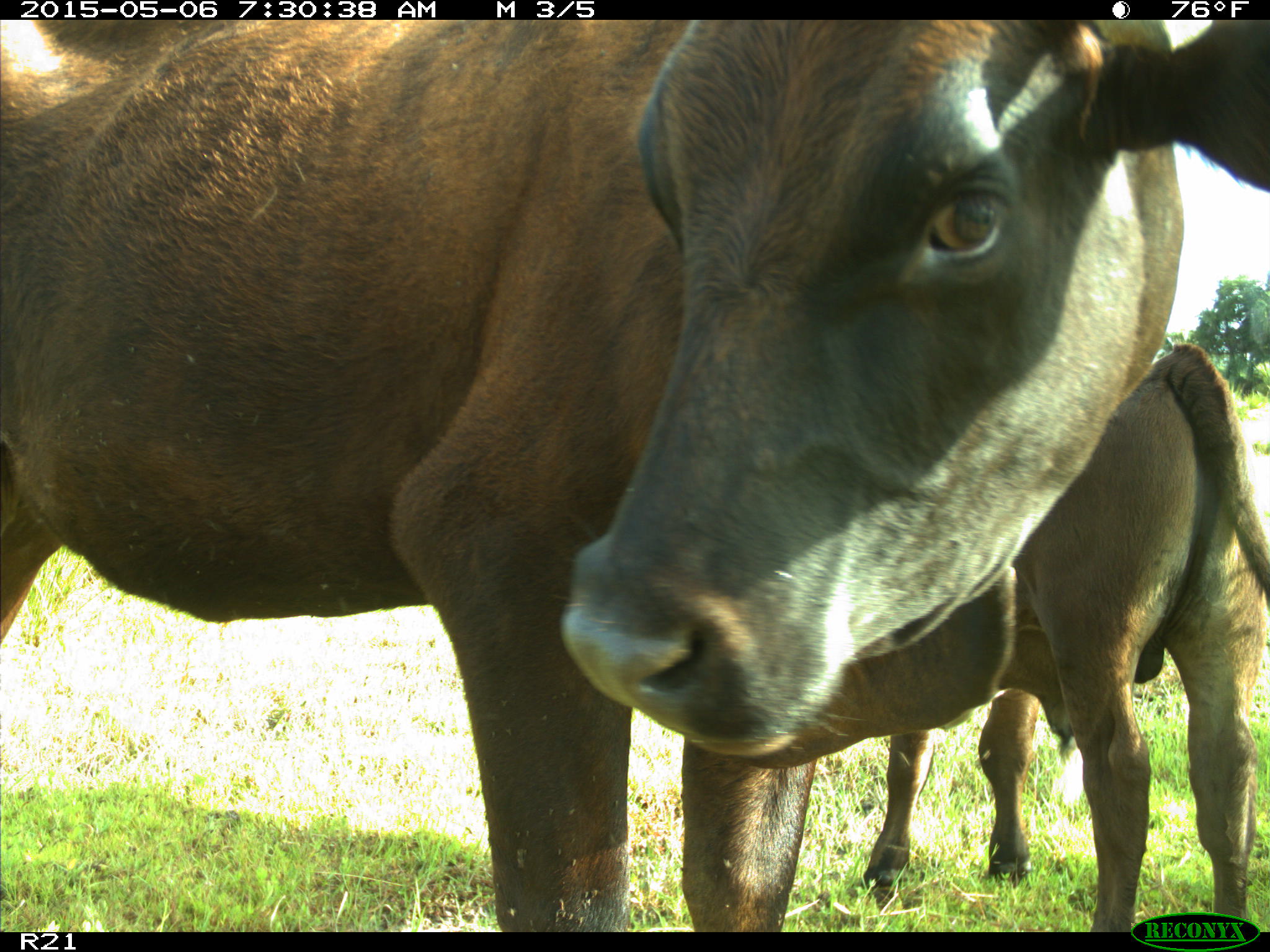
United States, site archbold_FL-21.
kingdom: Animalia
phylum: Chordata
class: Mammalia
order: Artiodactyla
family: Bovidae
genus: Bos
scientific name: Bos taurus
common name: domestic cow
Bos taurus (domestic cow).